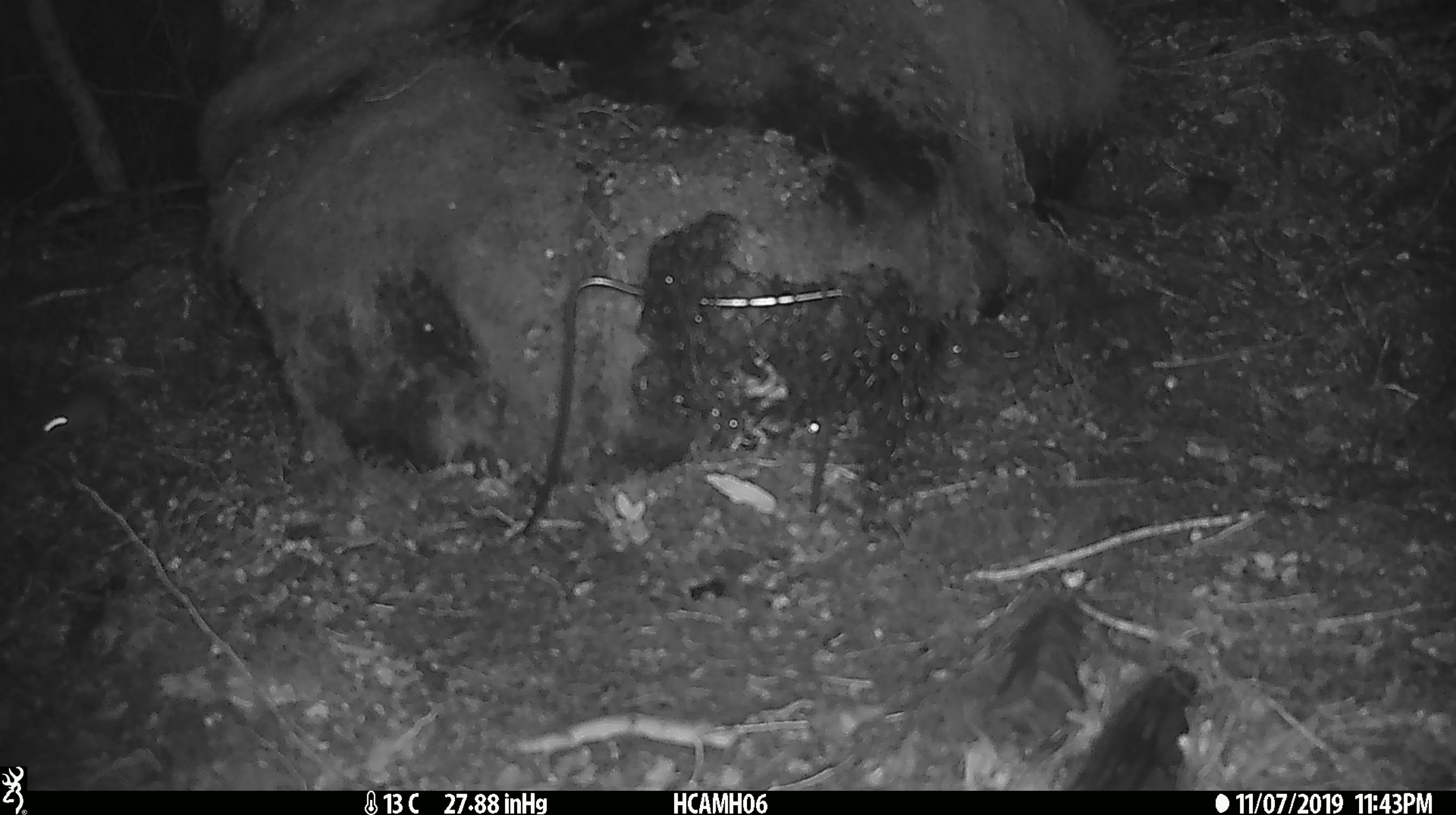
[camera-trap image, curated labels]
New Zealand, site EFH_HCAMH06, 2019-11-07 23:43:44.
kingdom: Animalia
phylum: Chordata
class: Mammalia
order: Rodentia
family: Muridae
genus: Mus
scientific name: Mus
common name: mouse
Mouse (Mus).